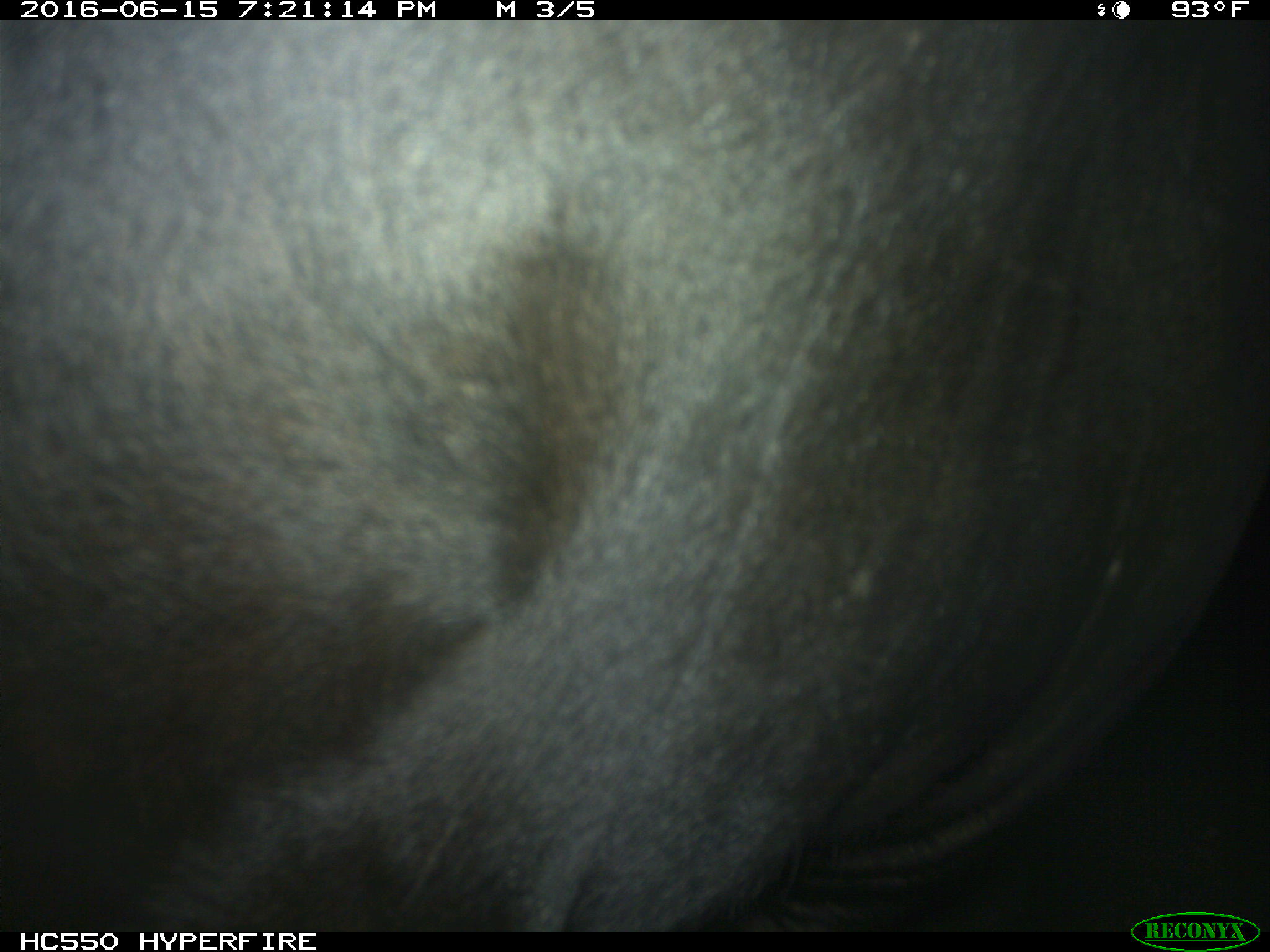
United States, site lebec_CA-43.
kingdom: Animalia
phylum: Chordata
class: Mammalia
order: Artiodactyla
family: Bovidae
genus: Bos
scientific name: Bos taurus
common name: domestic cow